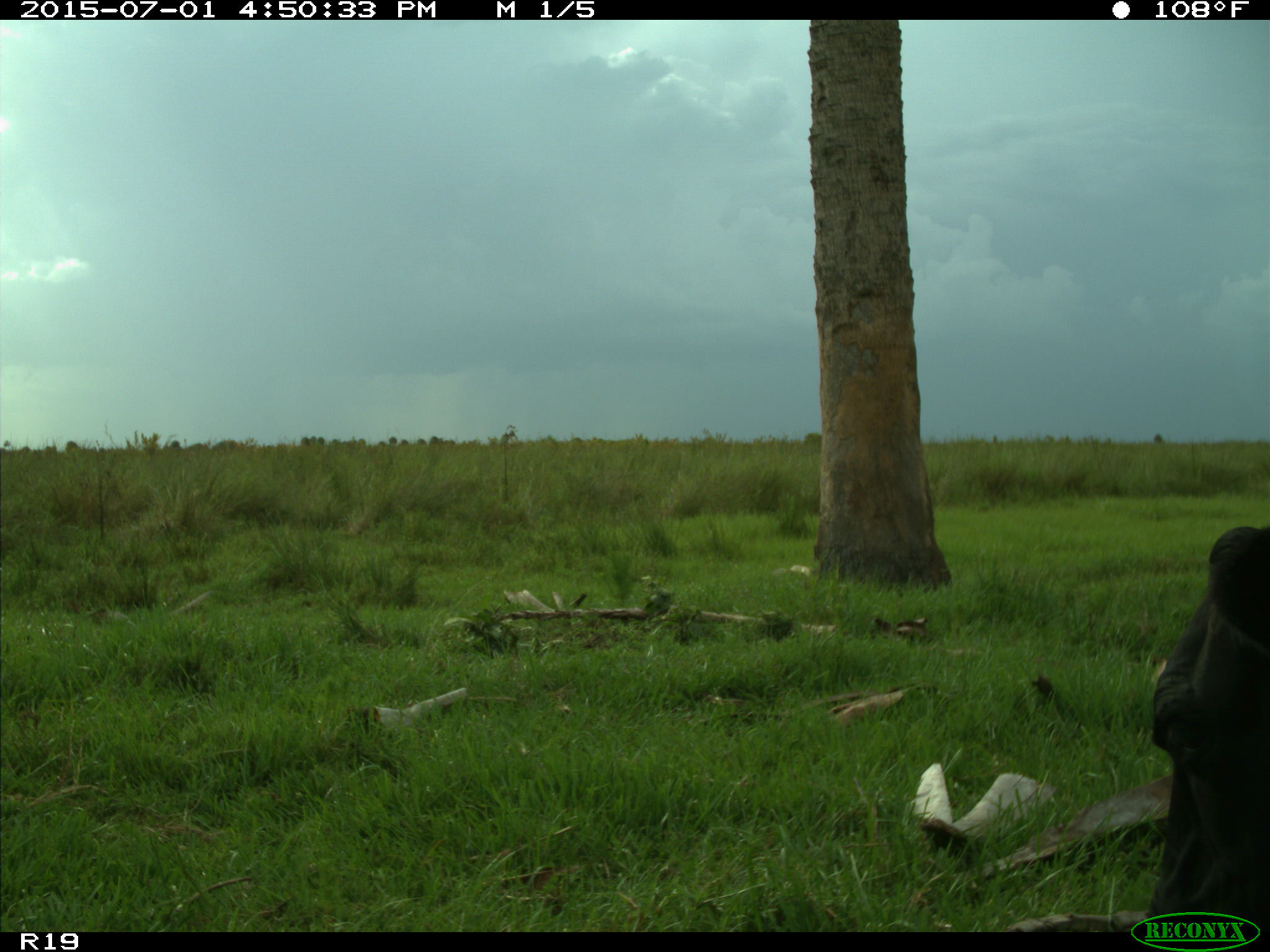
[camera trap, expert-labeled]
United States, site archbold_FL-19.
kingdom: Animalia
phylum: Chordata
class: Mammalia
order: Artiodactyla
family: Bovidae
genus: Bos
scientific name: Bos taurus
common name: domestic cow